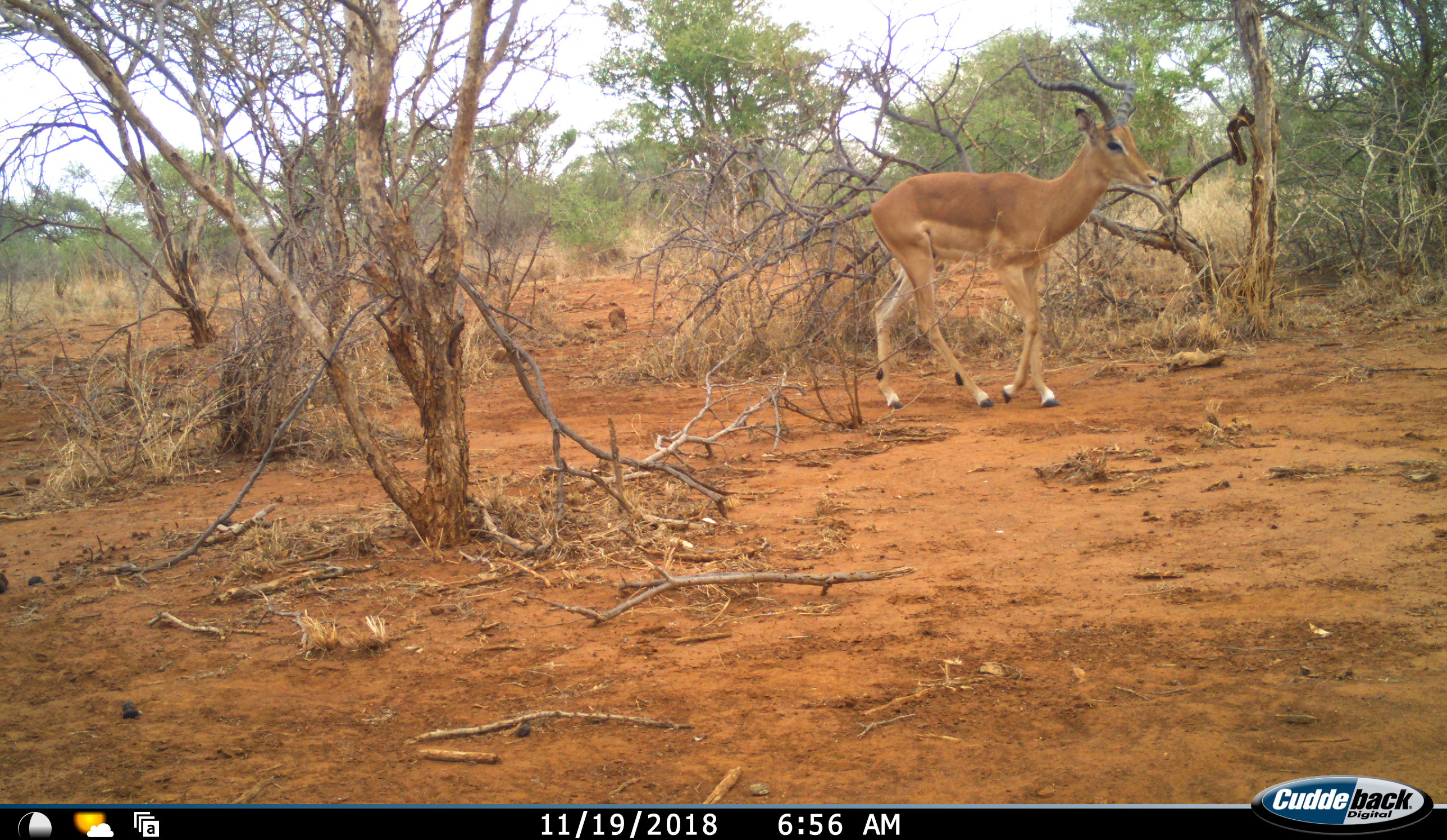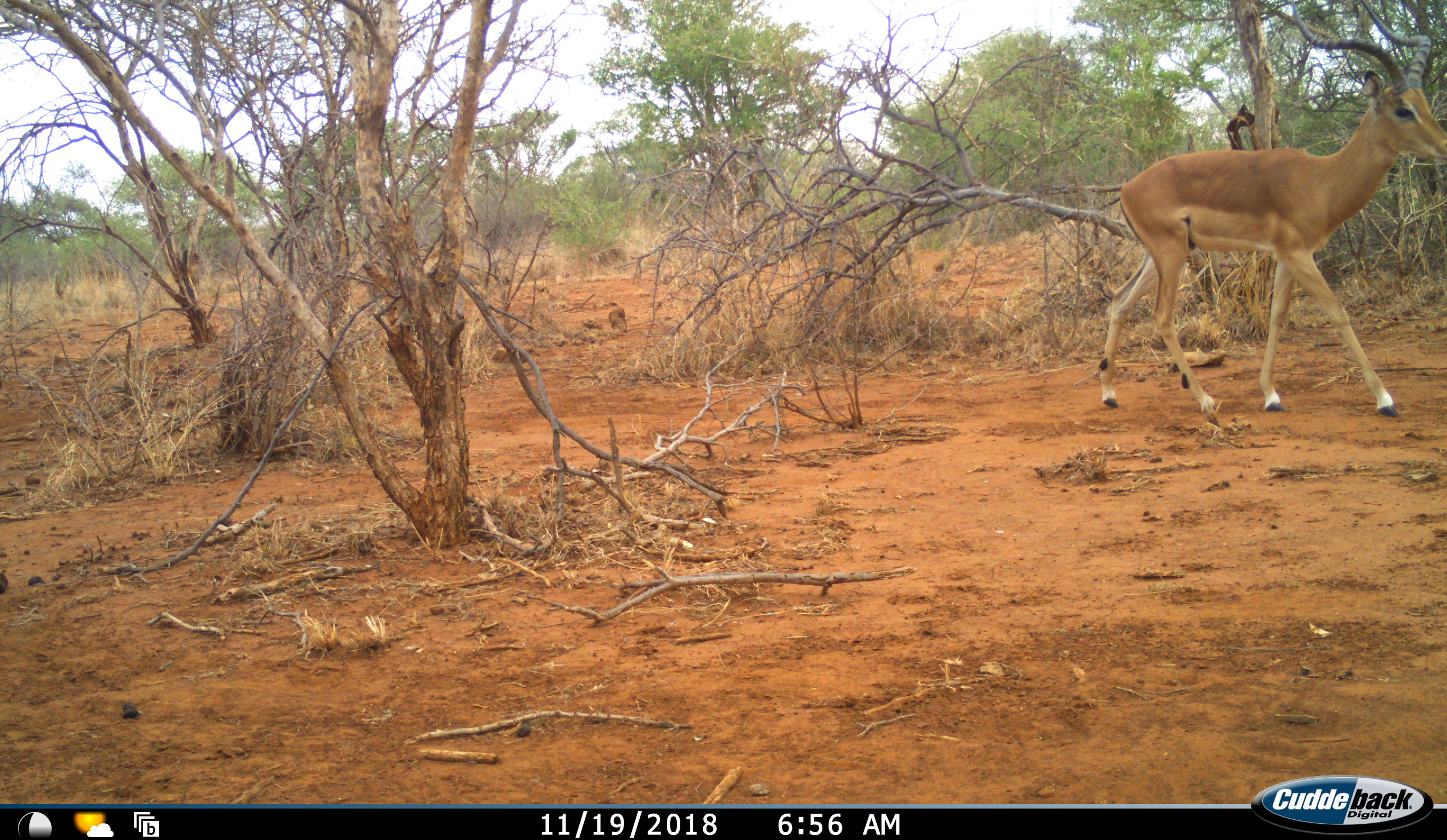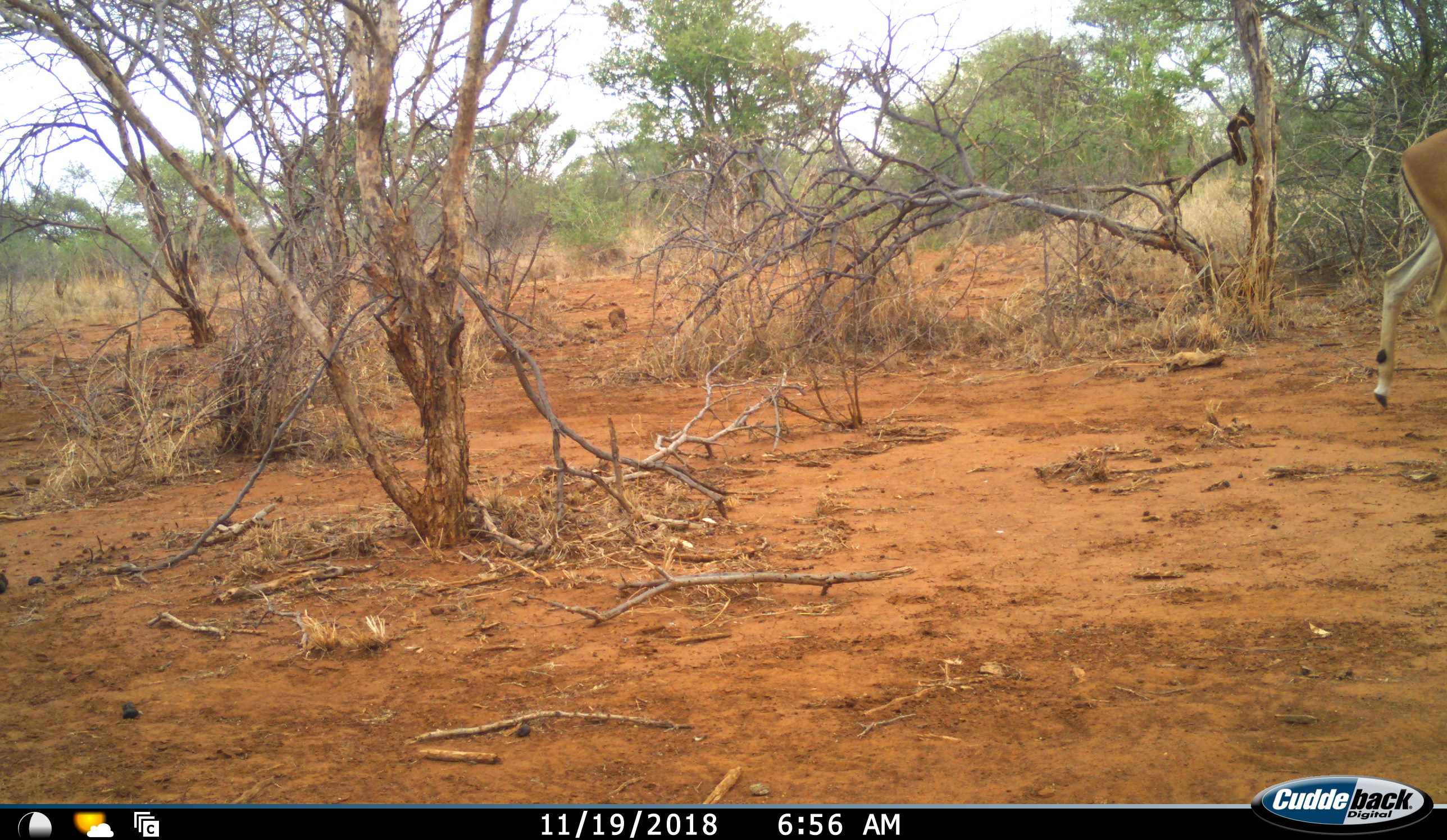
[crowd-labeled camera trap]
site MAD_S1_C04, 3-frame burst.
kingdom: Animalia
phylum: Chordata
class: Mammalia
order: Artiodactyla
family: Bovidae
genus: Aepyceros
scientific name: Aepyceros melampus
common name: impala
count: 1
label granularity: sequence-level